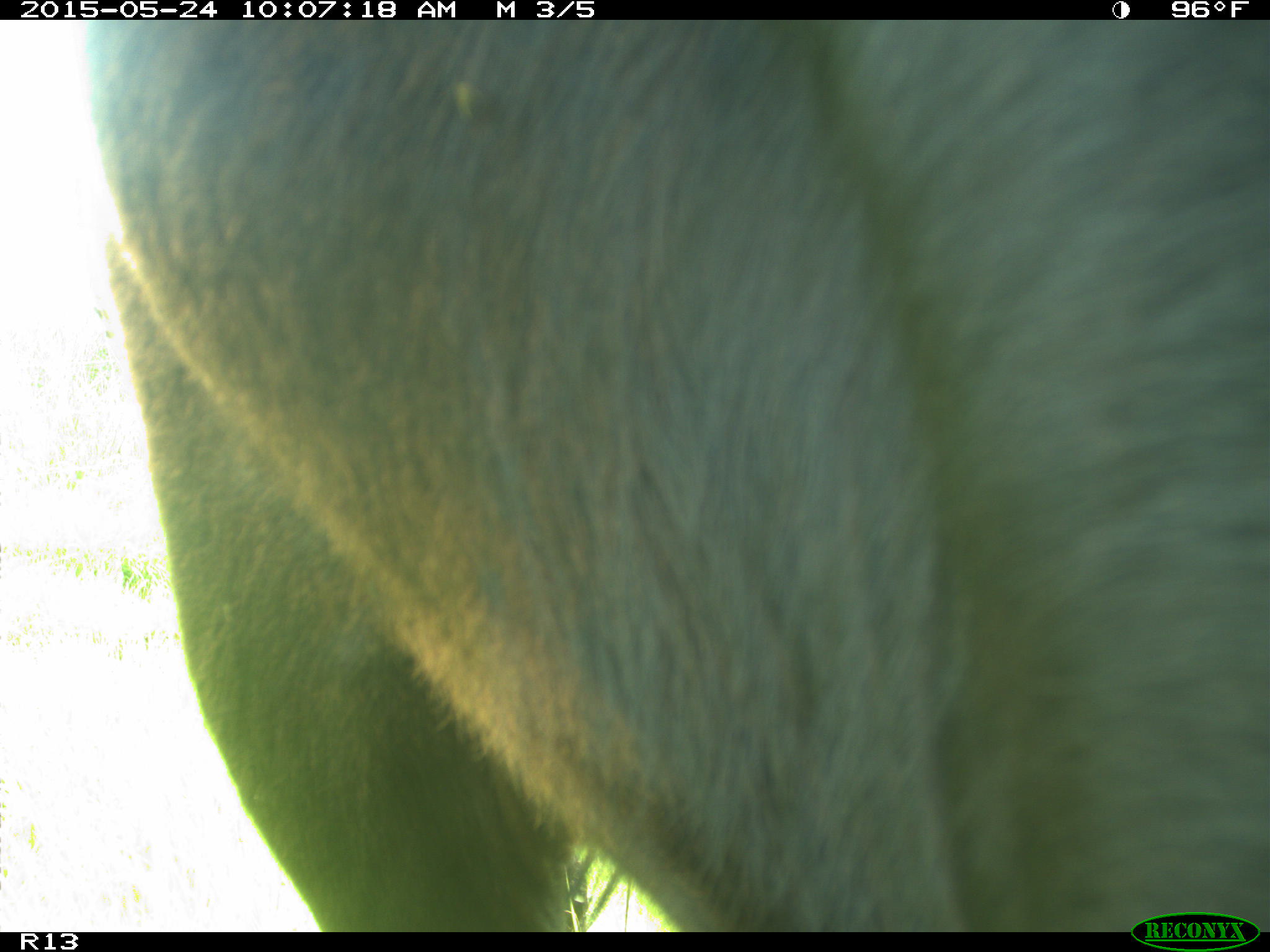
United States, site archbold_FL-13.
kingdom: Animalia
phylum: Chordata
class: Mammalia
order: Artiodactyla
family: Bovidae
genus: Bos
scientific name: Bos taurus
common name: domestic cow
Bos taurus (domestic cow).